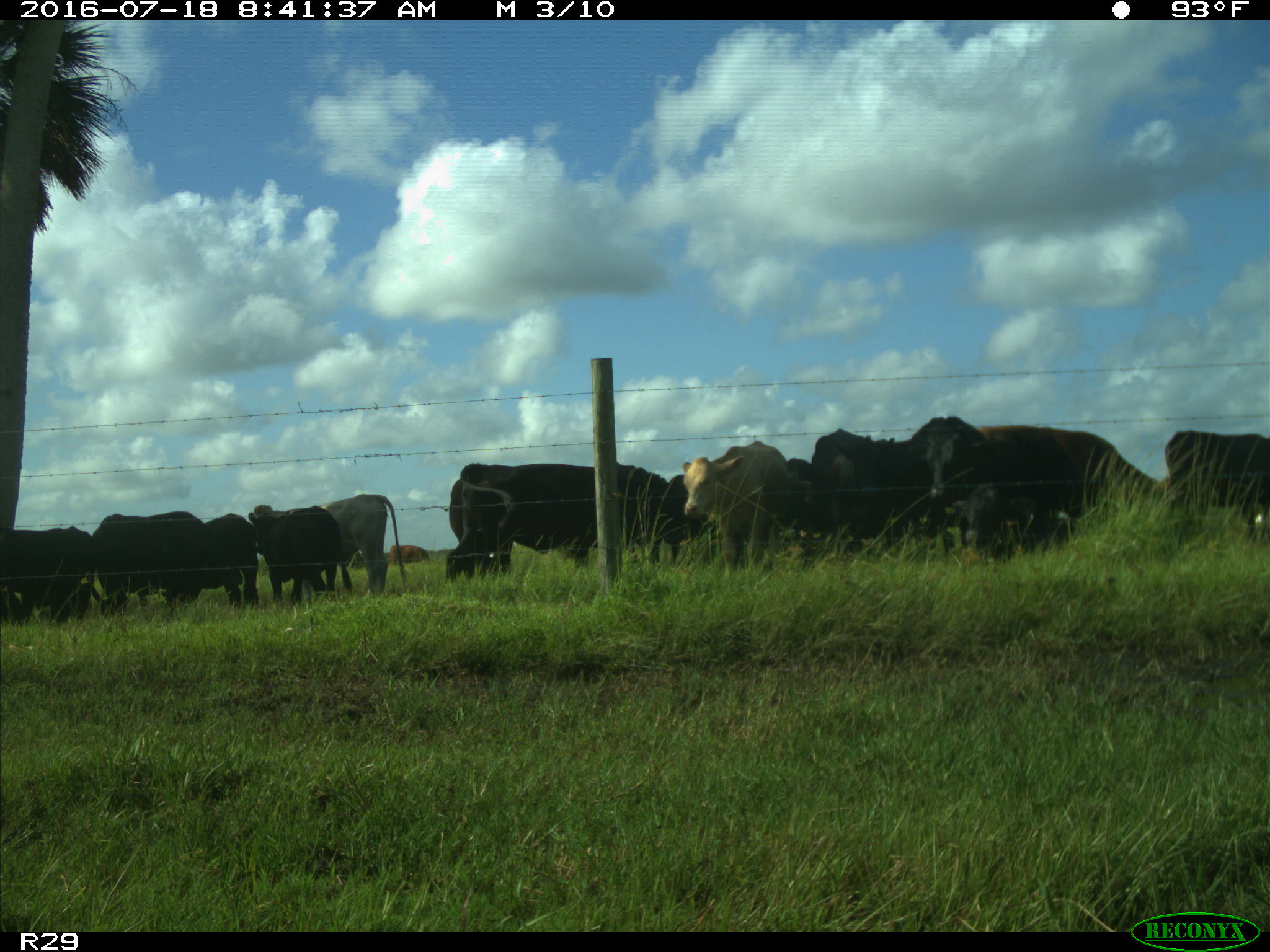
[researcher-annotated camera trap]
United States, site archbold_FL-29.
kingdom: Animalia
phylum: Chordata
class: Mammalia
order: Artiodactyla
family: Bovidae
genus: Bos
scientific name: Bos taurus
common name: domestic cow